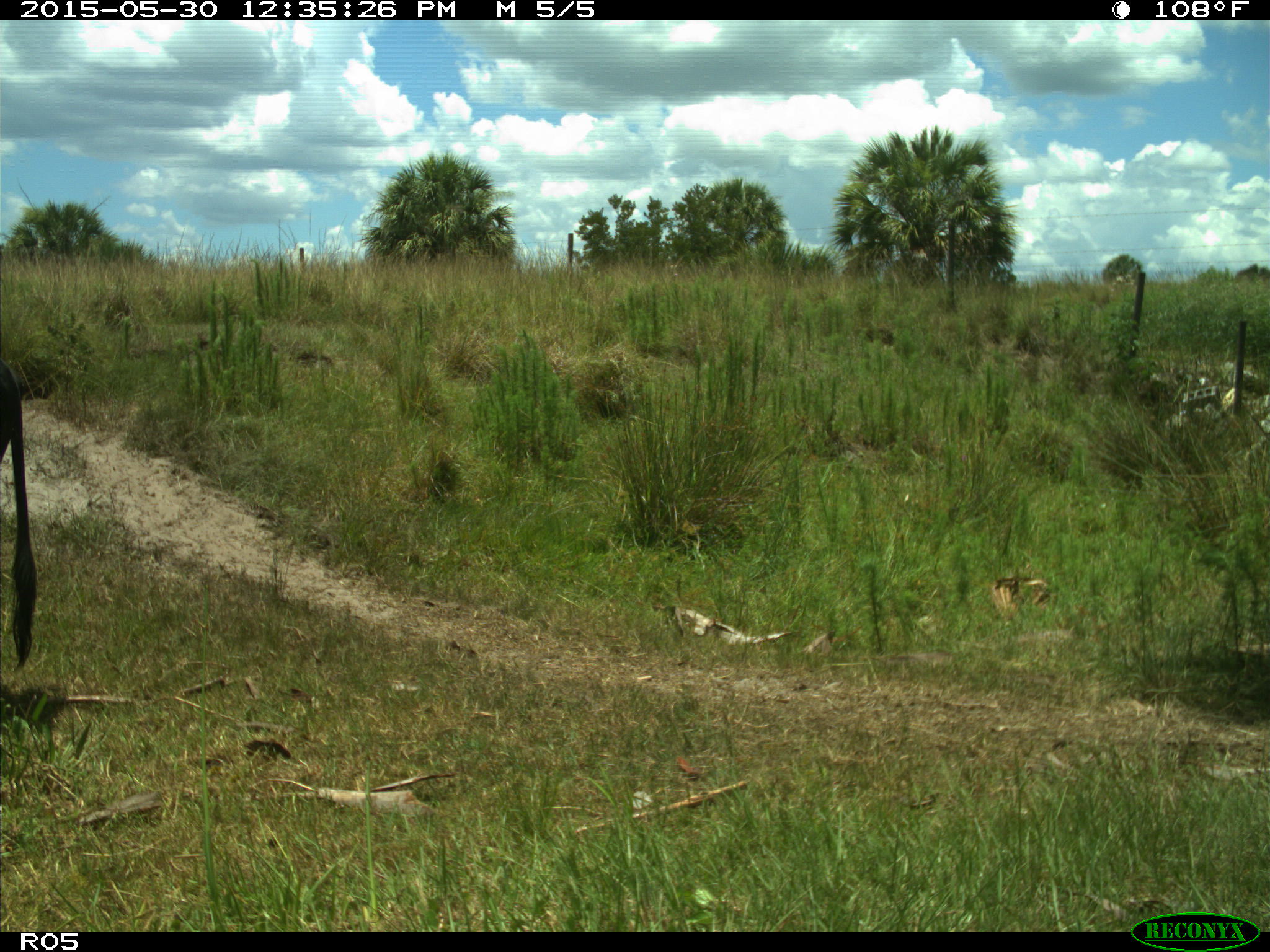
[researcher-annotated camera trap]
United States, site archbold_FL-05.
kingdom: Animalia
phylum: Chordata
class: Mammalia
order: Artiodactyla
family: Bovidae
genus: Bos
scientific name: Bos taurus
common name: domestic cow